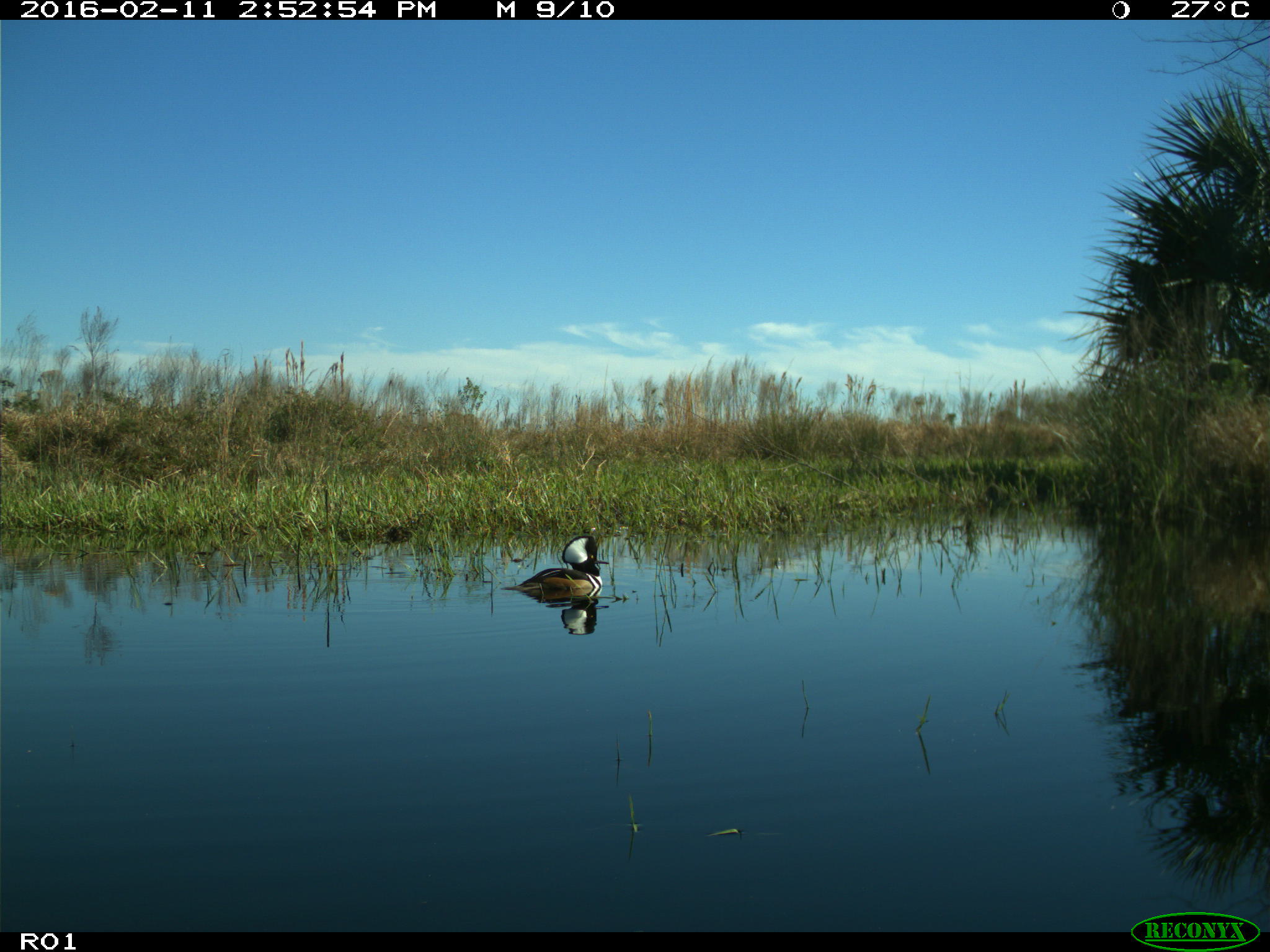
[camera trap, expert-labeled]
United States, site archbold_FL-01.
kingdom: Animalia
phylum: Chordata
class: Aves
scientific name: Aves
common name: birds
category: unidentified bird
Unidentified bird (birds) (Aves).